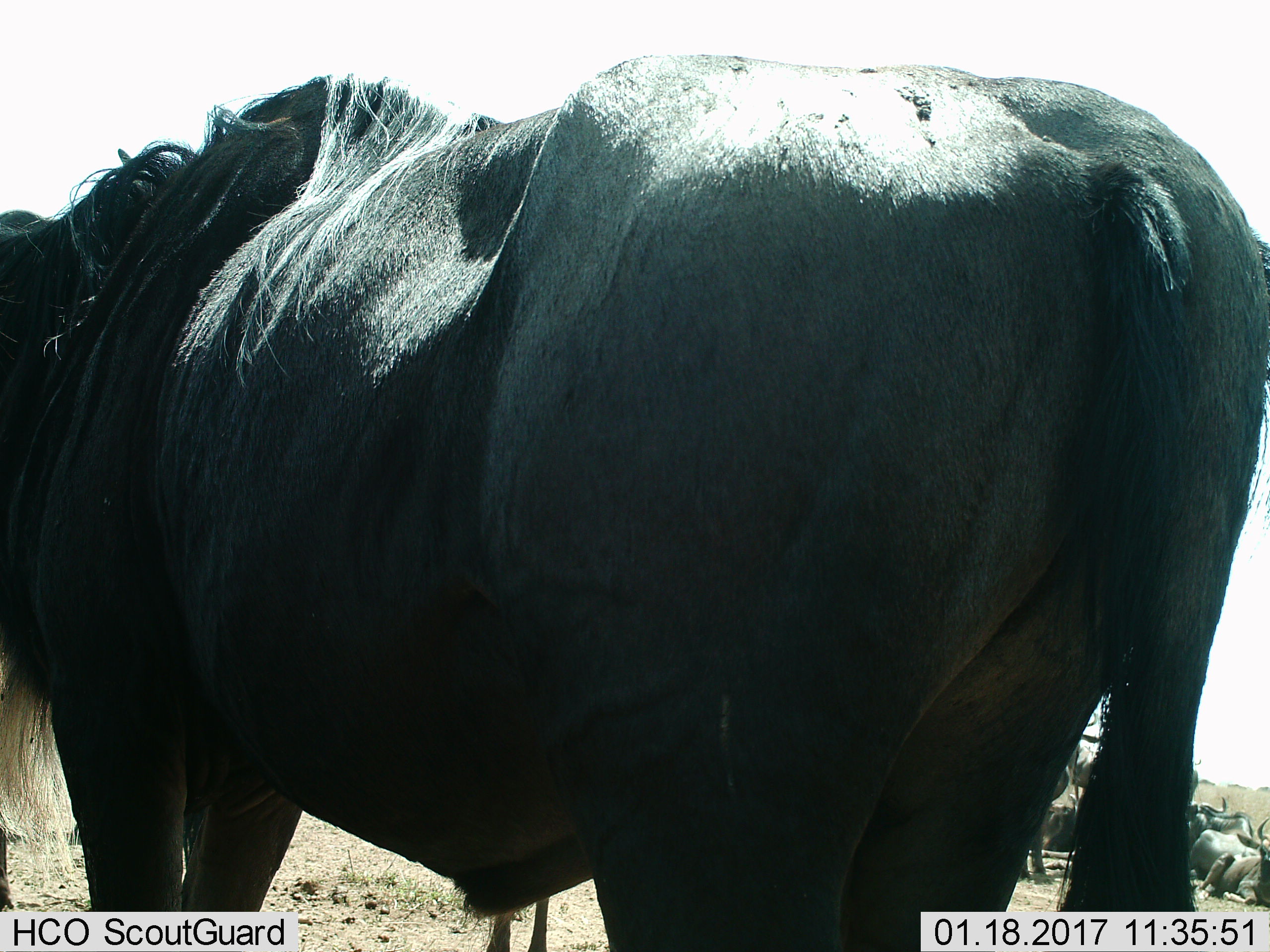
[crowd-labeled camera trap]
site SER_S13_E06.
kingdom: Animalia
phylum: Chordata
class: Mammalia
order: Artiodactyla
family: Bovidae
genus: Connochaetes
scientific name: Connochaetes taurinus taurinus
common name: blue wildebeest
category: wildebeestblue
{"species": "wildebeestblue (blue wildebeest) (Connochaetes taurinus taurinus)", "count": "10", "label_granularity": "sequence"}